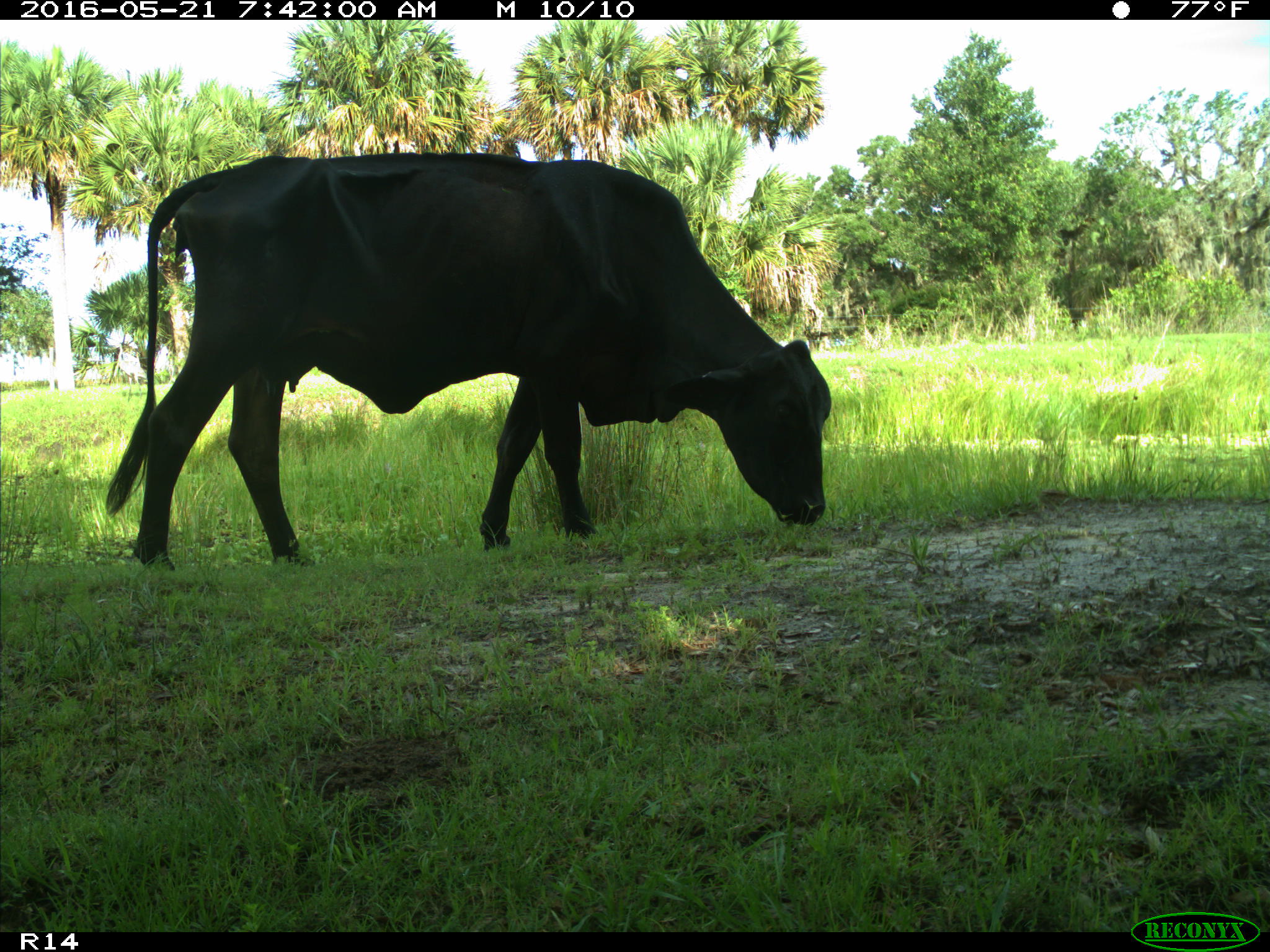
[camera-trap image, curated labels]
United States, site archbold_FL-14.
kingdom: Animalia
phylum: Chordata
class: Mammalia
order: Artiodactyla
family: Bovidae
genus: Bos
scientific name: Bos taurus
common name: domestic cow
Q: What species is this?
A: Bos taurus (domestic cow).